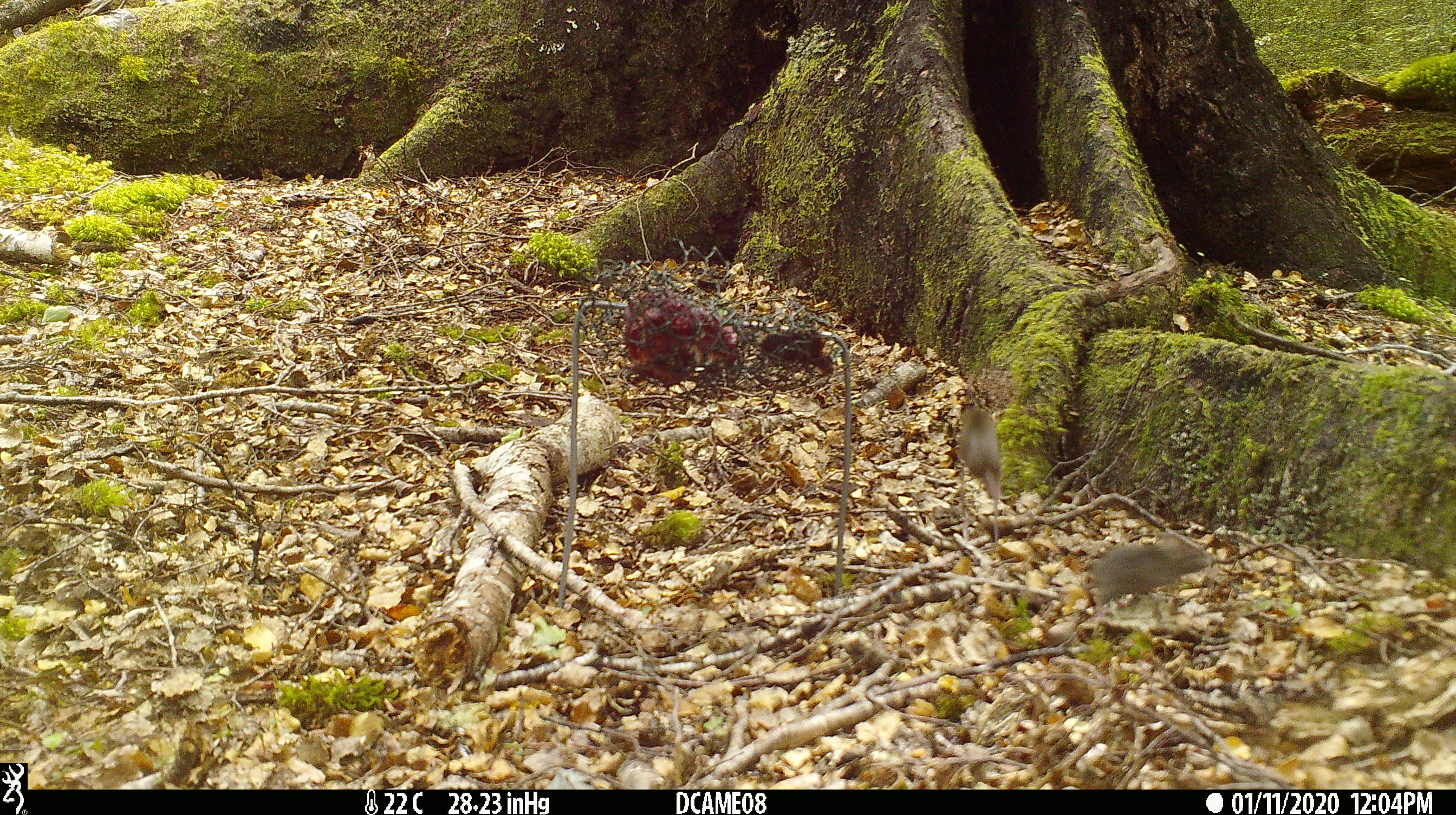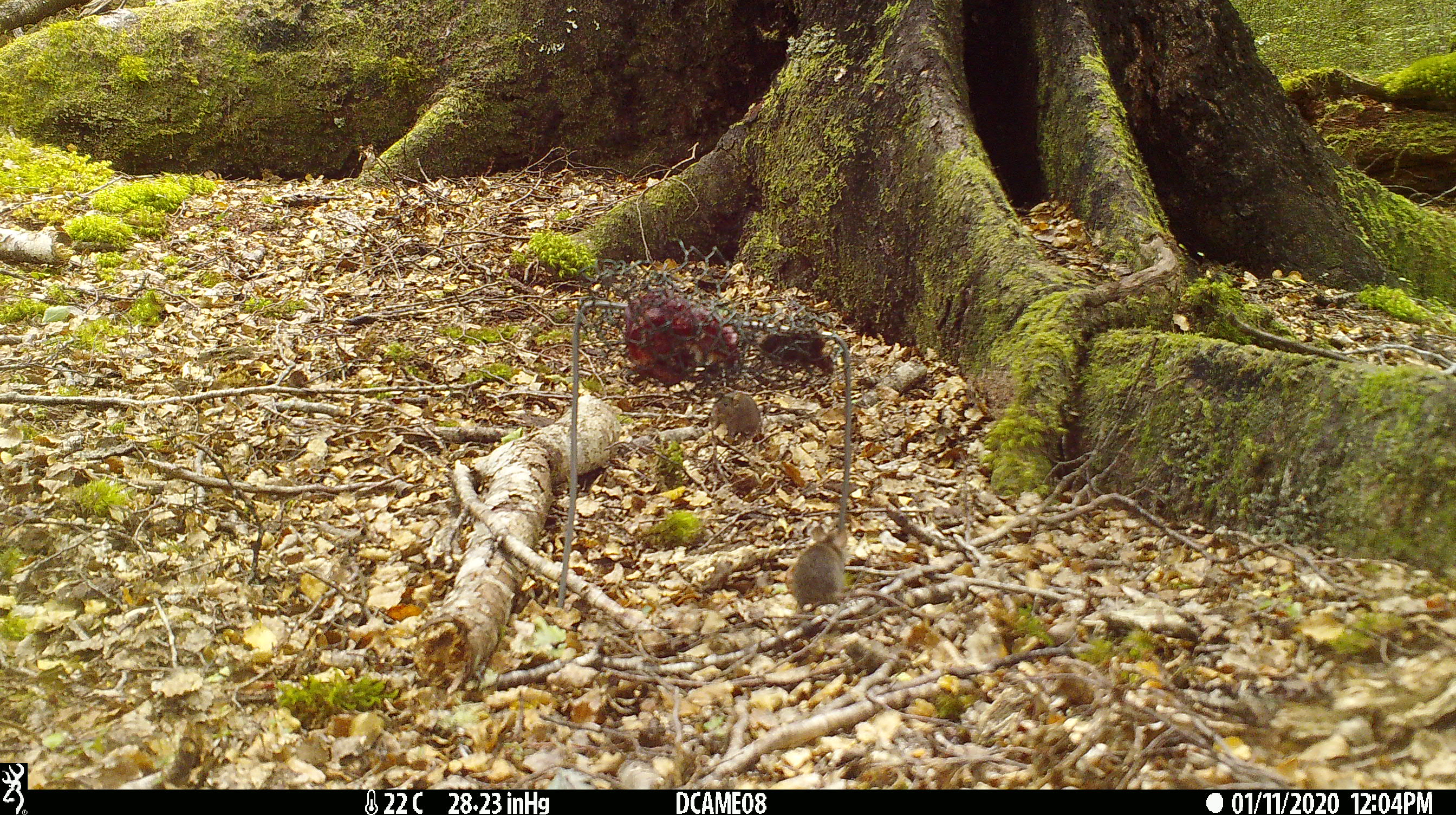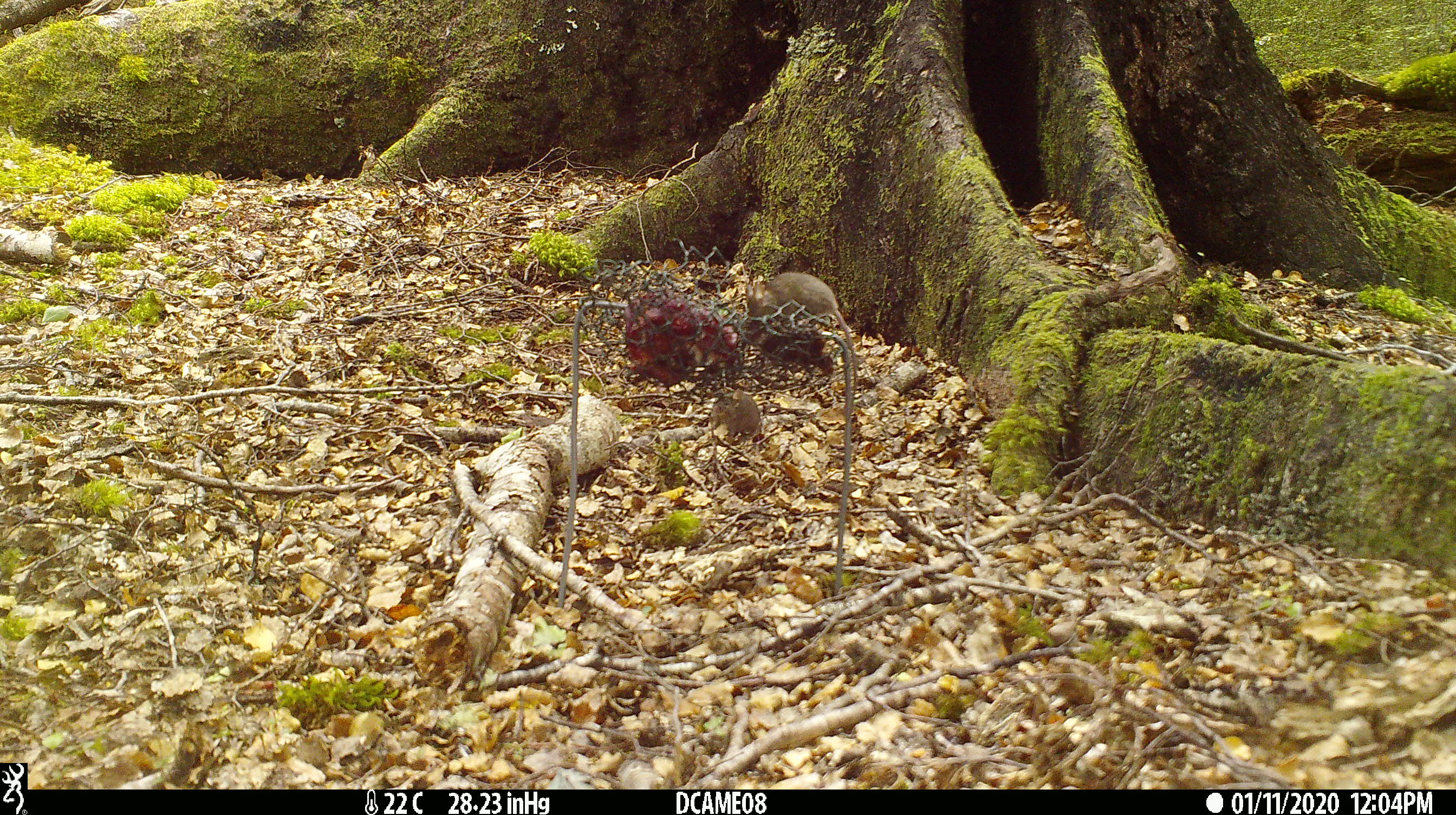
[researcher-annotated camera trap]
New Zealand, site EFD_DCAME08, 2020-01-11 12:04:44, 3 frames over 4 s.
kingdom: Animalia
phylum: Chordata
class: Mammalia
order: Rodentia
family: Muridae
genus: Mus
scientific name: Mus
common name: mouse